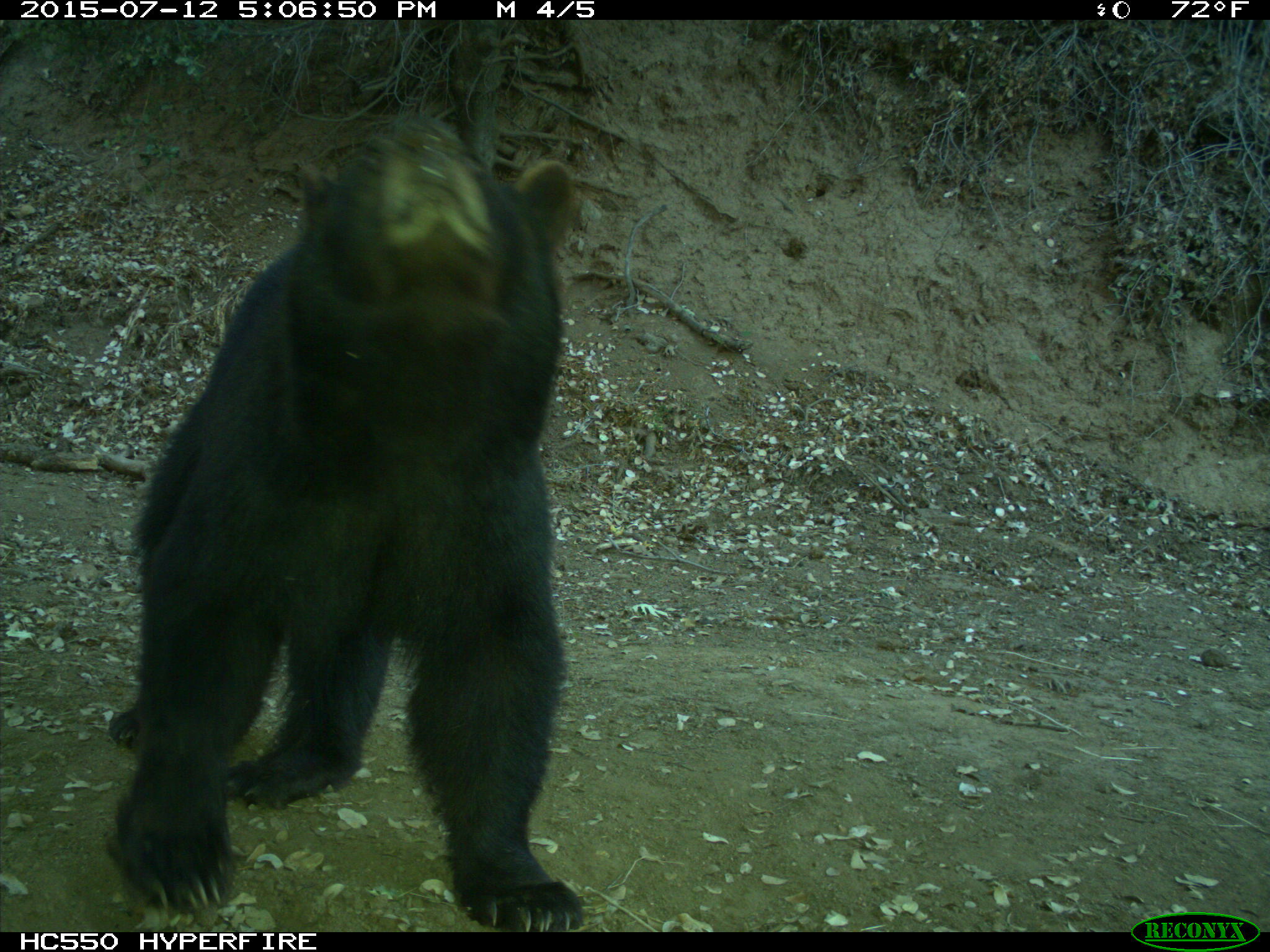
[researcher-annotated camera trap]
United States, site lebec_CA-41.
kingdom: Animalia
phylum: Chordata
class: Mammalia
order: Carnivora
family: Ursidae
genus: Ursus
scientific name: Ursus americanus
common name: american black bear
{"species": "Ursus americanus (american black bear)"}